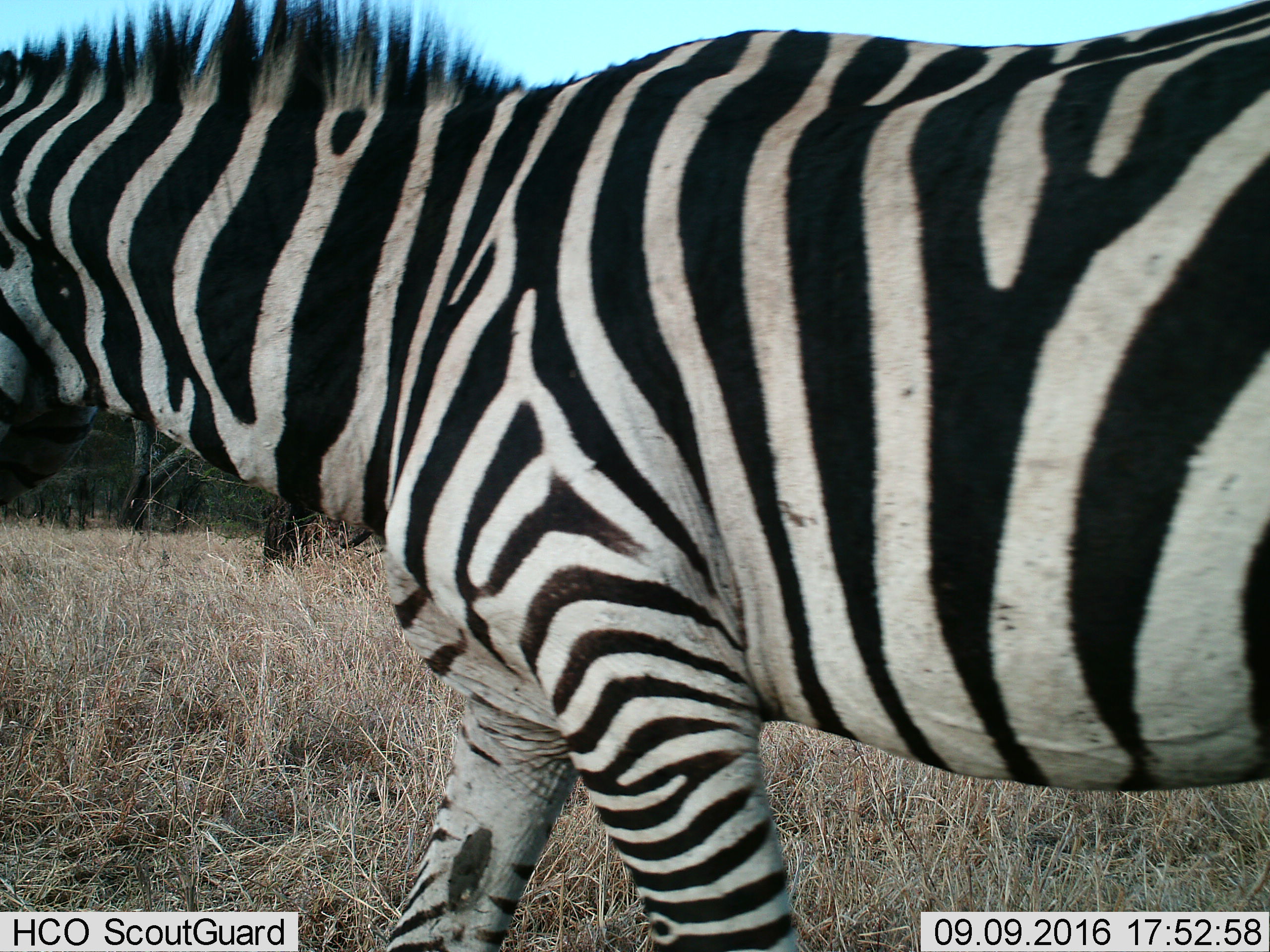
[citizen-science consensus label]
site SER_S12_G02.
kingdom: Animalia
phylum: Chordata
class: Mammalia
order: Perissodactyla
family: Equidae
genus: Equus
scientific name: Equus quagga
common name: plains zebra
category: zebraplains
Zebraplains (plains zebra) (Equus quagga), count 1. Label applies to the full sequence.